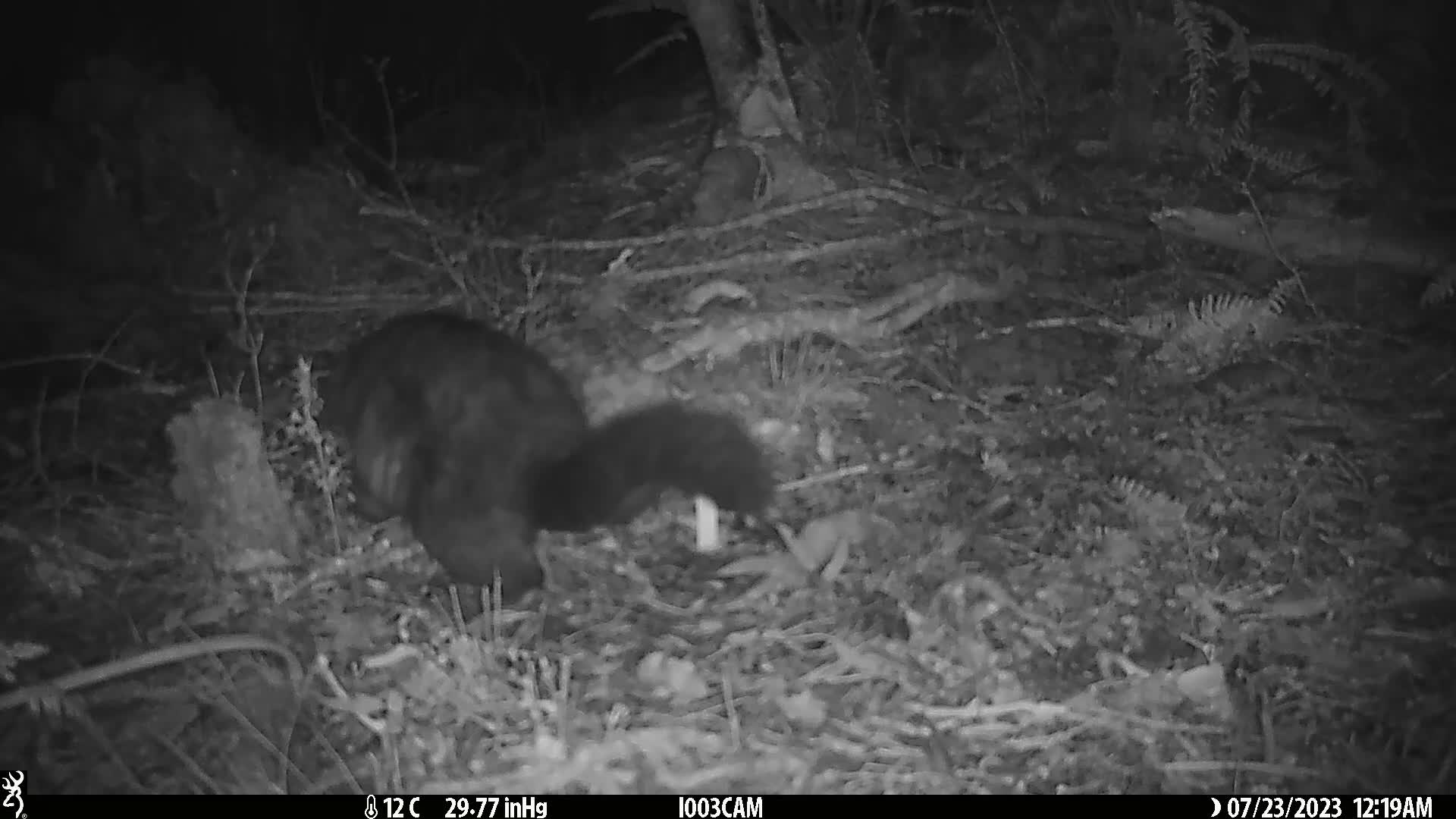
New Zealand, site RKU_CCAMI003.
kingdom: Animalia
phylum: Chordata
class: Mammalia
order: Diprotodontia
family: Phalangeridae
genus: Trichosurus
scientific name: Trichosurus vulpecula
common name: common brushtail possum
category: possum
Possum (common brushtail possum) (Trichosurus vulpecula).